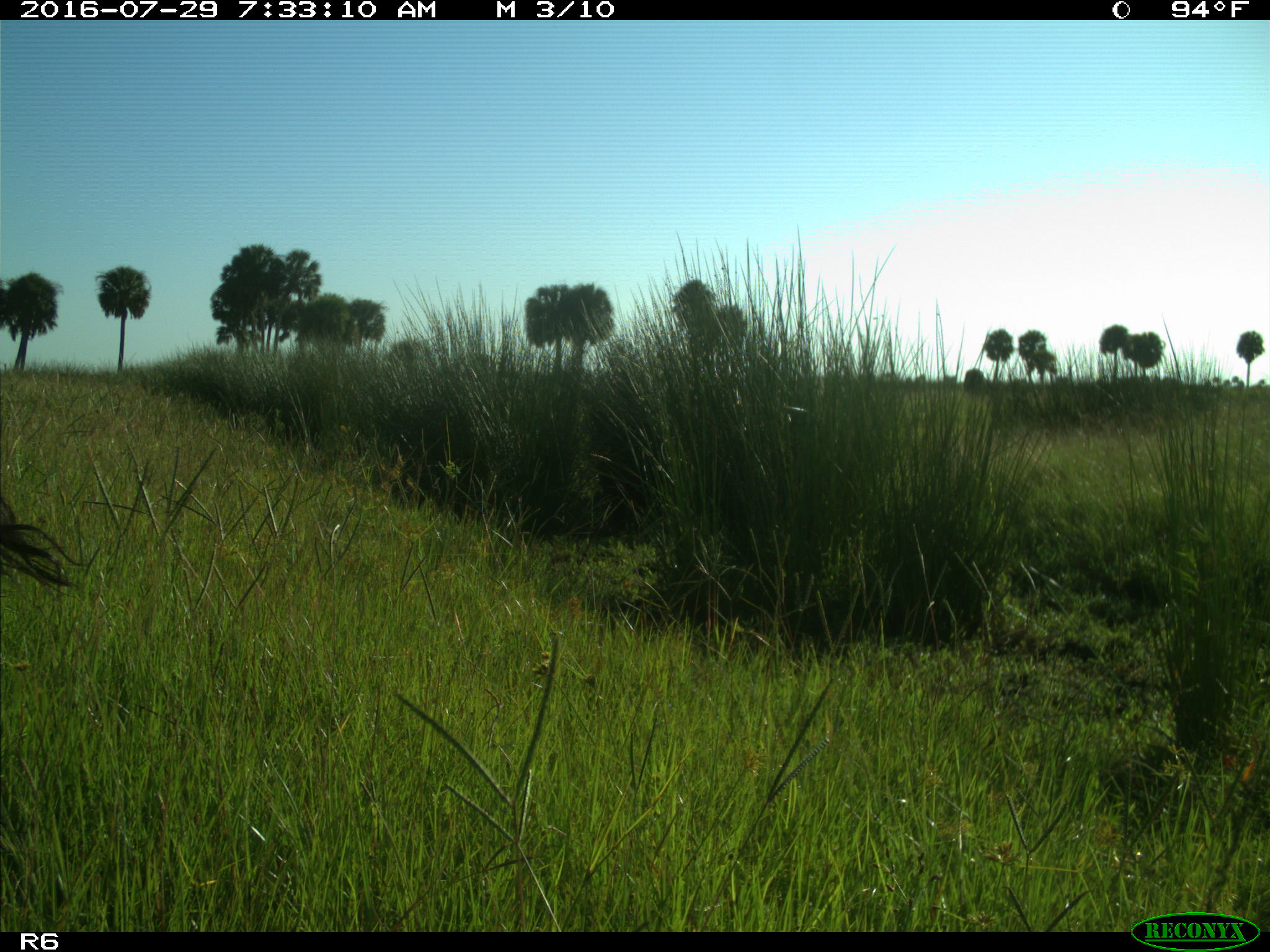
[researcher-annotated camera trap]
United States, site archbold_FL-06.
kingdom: Animalia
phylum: Chordata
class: Mammalia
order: Artiodactyla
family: Bovidae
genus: Bos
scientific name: Bos taurus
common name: domestic cow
Bos taurus (domestic cow).